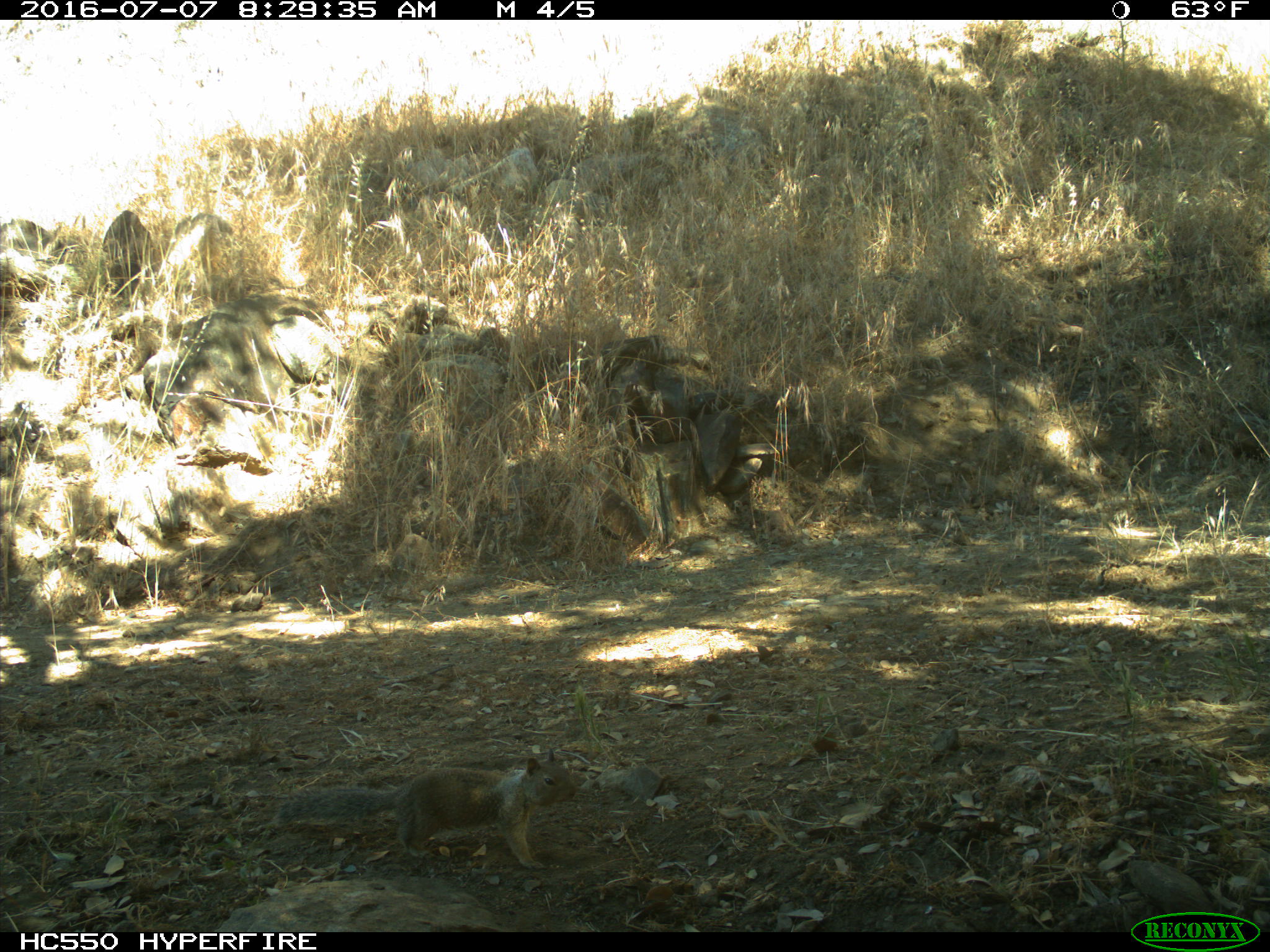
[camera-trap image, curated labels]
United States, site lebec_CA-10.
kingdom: Animalia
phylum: Chordata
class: Mammalia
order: Rodentia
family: Sciuridae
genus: Otospermophilus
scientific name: Otospermophilus beecheyi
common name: california ground squirrel